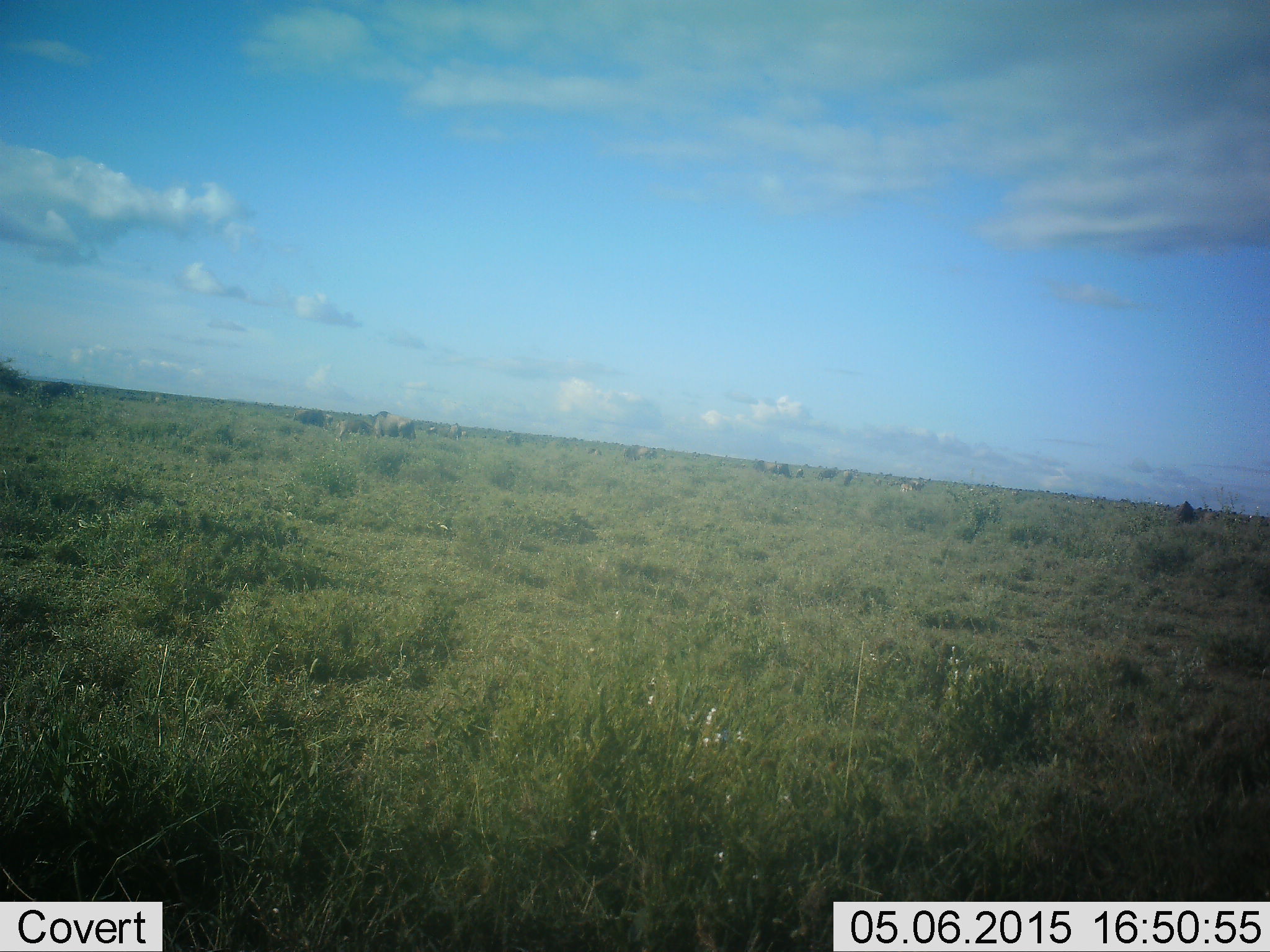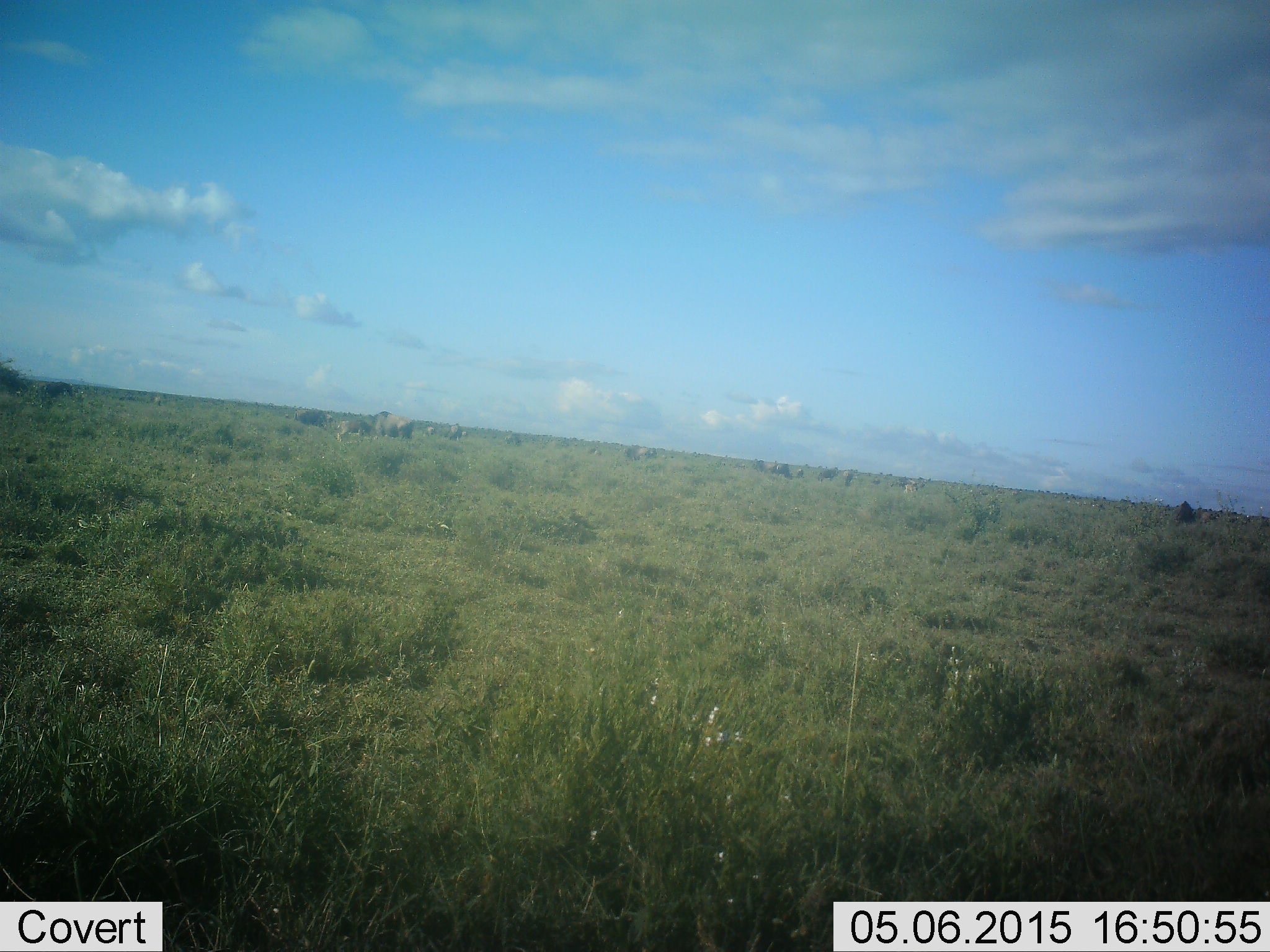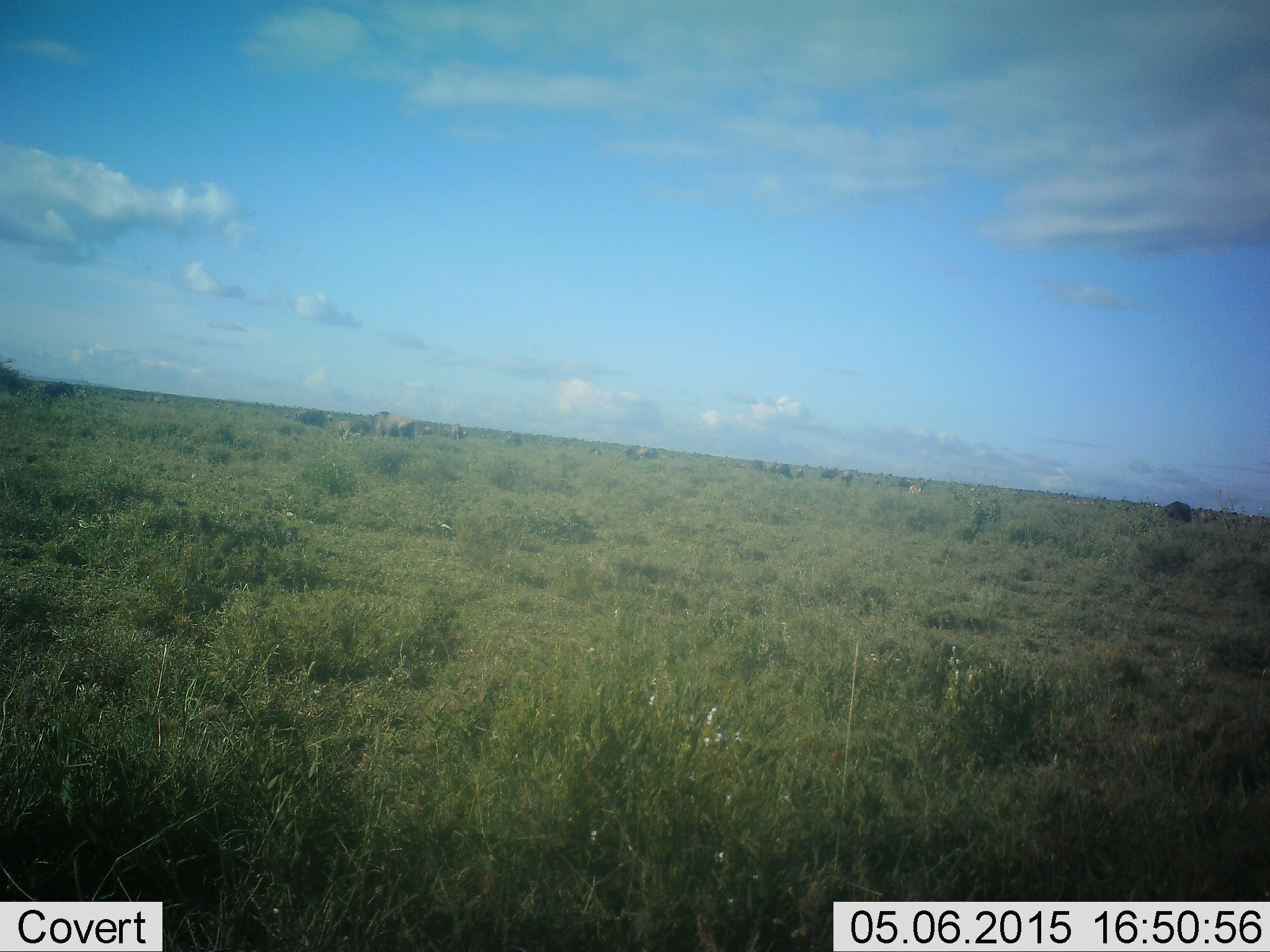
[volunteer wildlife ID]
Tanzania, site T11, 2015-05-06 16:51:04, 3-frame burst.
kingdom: Animalia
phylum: Chordata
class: Mammalia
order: Artiodactyla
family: Bovidae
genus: Connochaetes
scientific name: Connochaetes taurinus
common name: blue wildebeest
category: wildebeest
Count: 11-50.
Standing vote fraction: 73%.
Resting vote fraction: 0%.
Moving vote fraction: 55%.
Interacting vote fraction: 18%.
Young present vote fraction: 27%.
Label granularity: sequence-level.